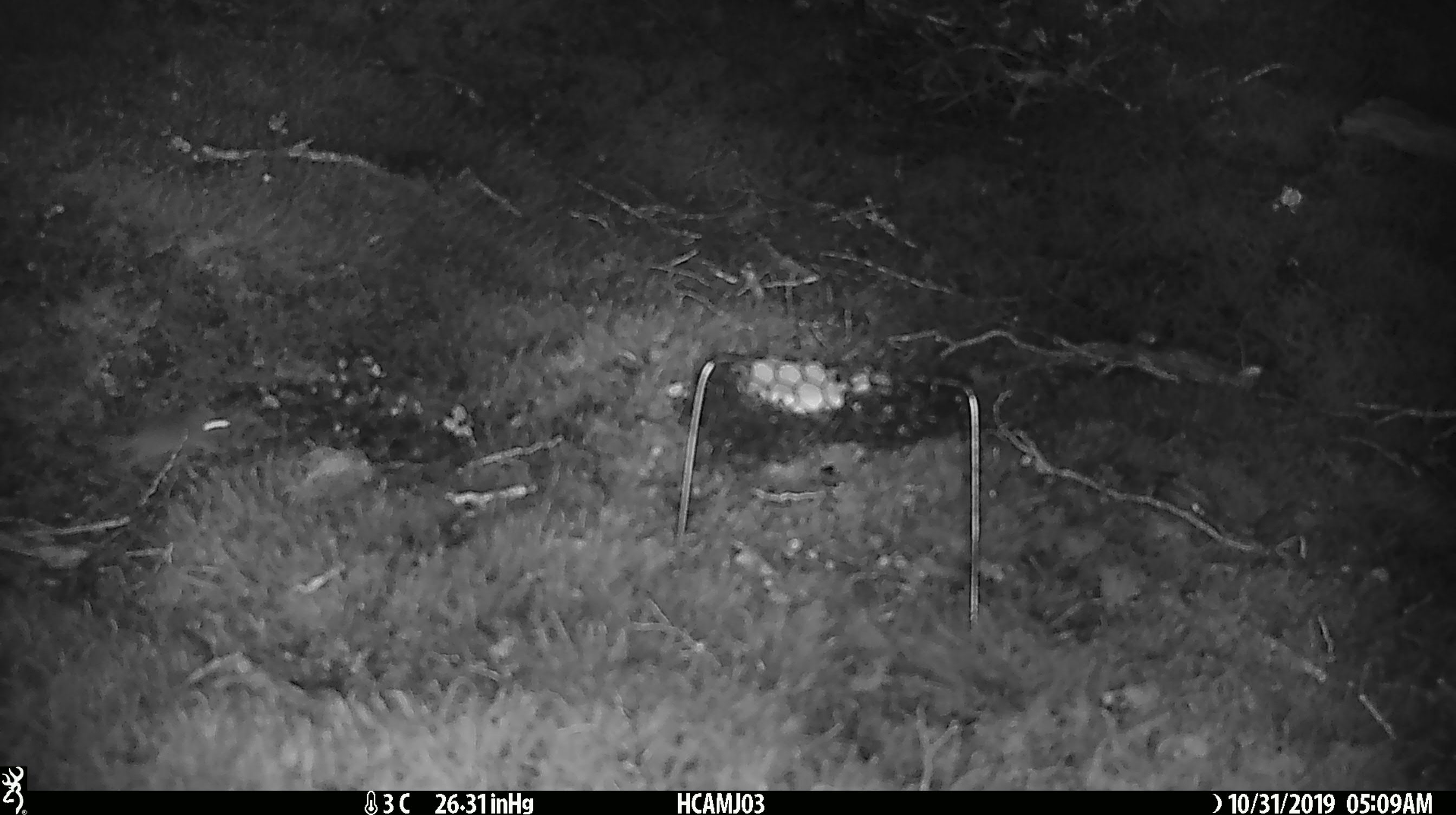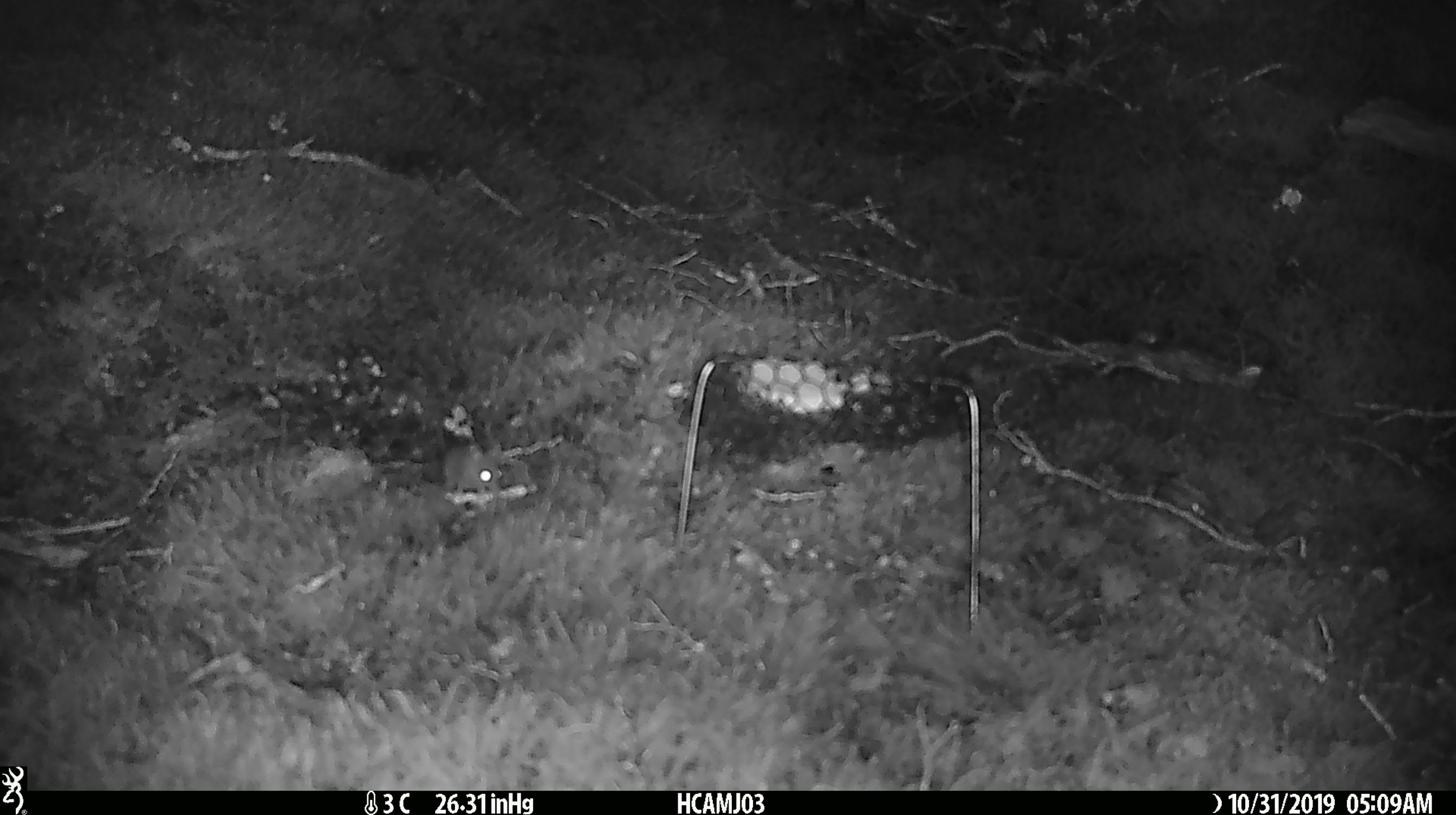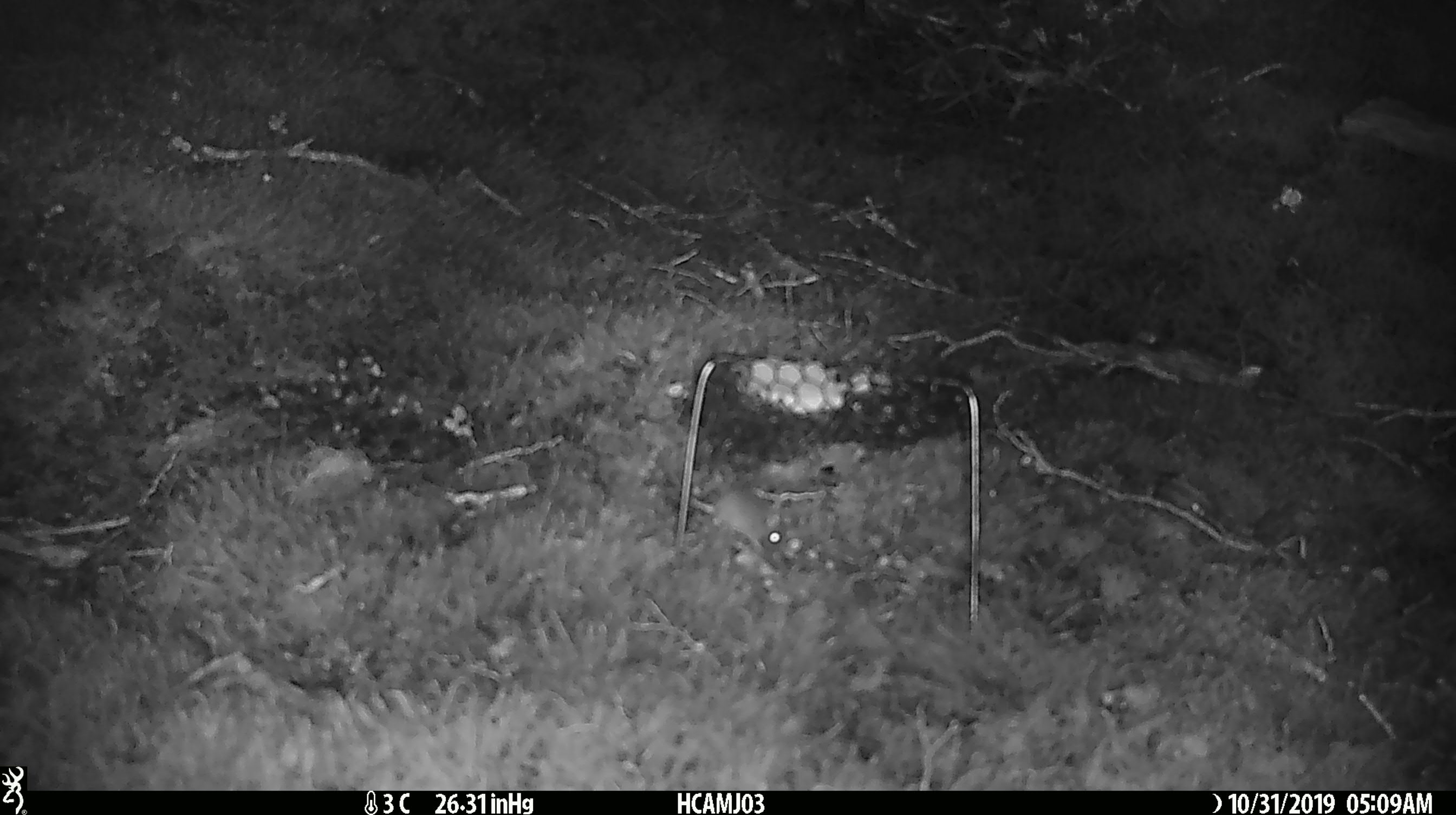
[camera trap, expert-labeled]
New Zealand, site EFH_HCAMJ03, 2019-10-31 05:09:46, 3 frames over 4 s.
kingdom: Animalia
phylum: Chordata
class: Mammalia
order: Rodentia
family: Muridae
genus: Mus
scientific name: Mus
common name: mouse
Mouse (Mus).